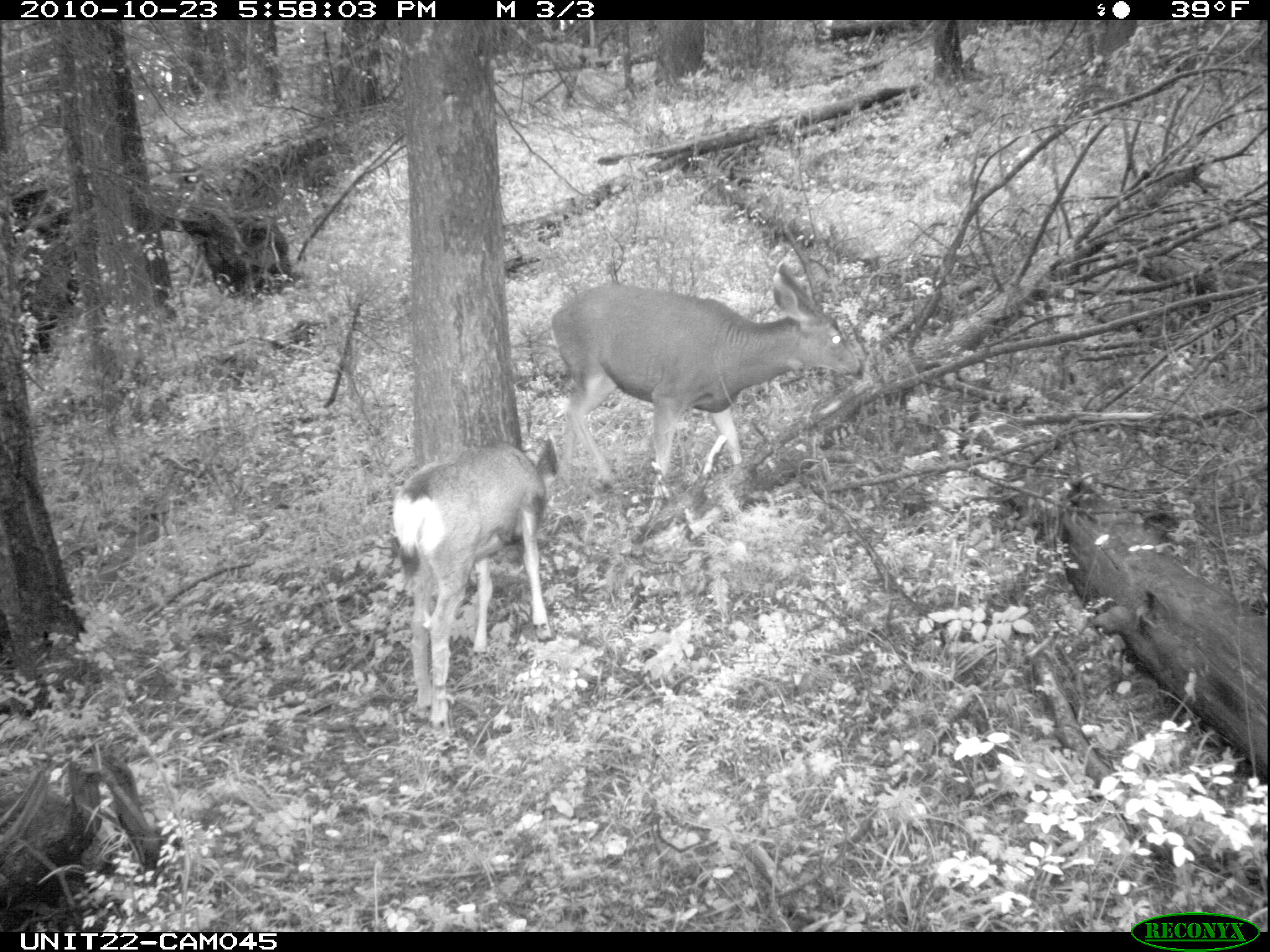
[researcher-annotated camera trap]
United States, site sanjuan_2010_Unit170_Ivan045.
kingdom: Animalia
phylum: Chordata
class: Mammalia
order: Artiodactyla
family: Cervidae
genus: Odocoileus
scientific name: Odocoileus hemionus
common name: mule deer